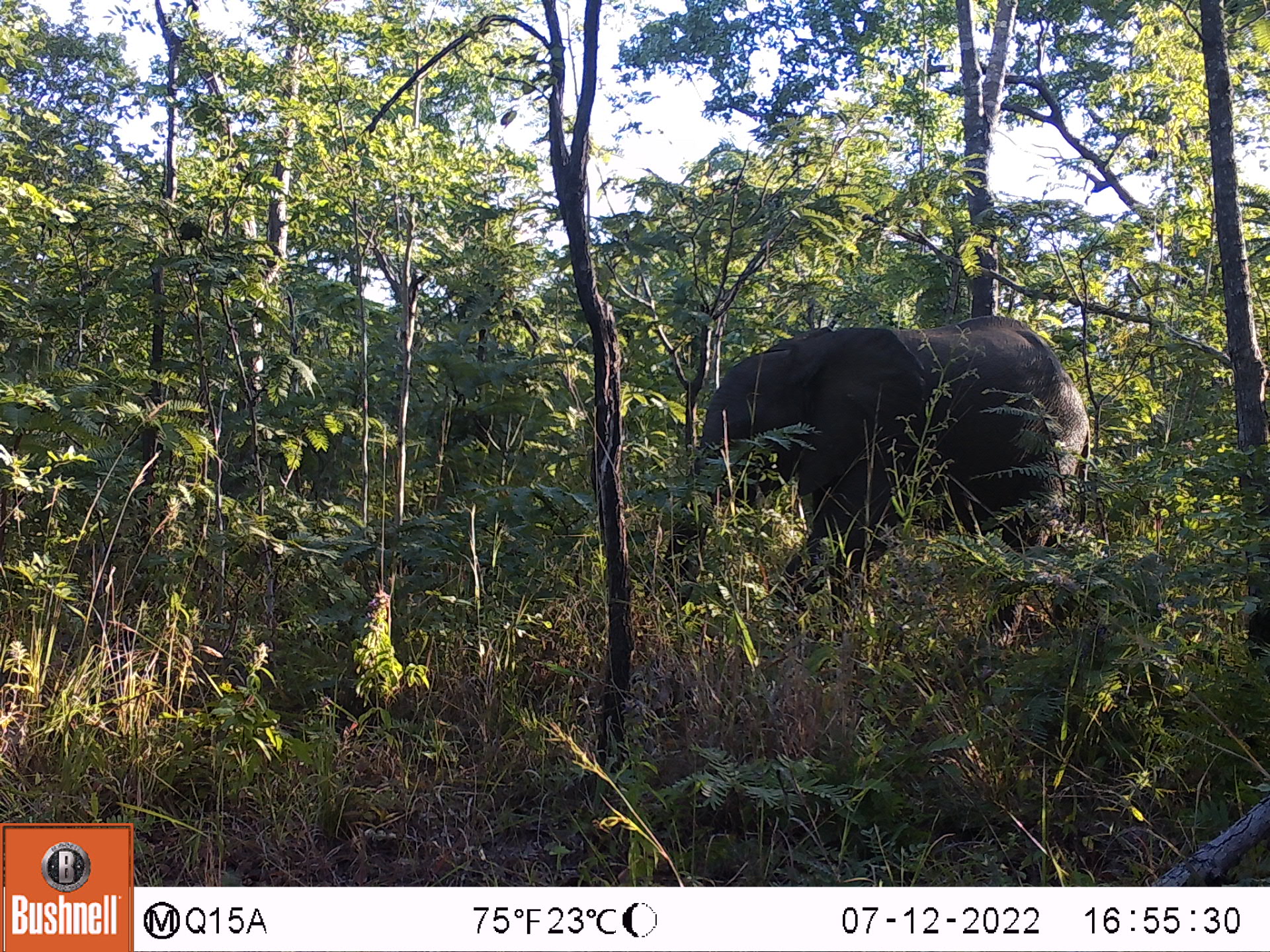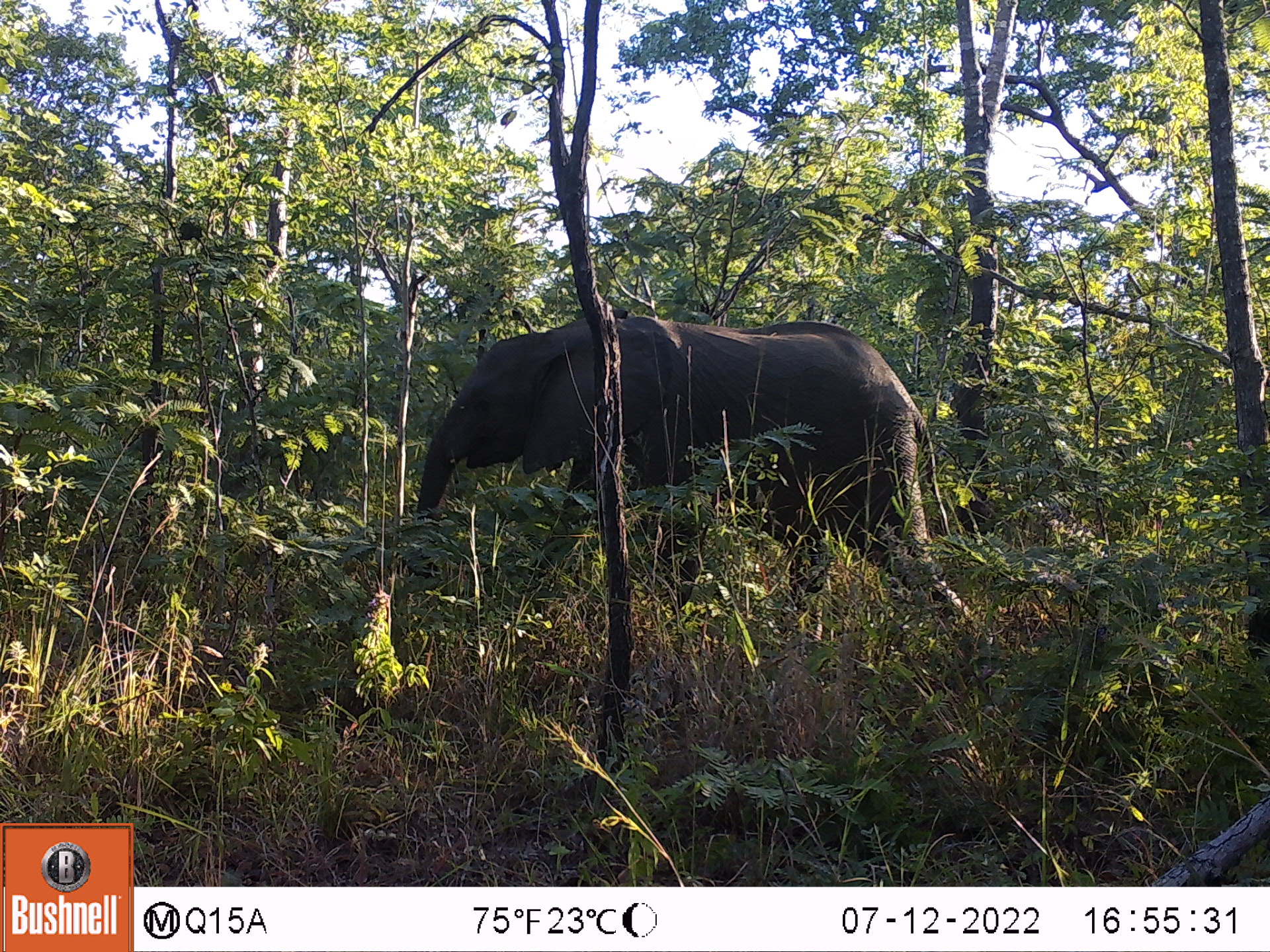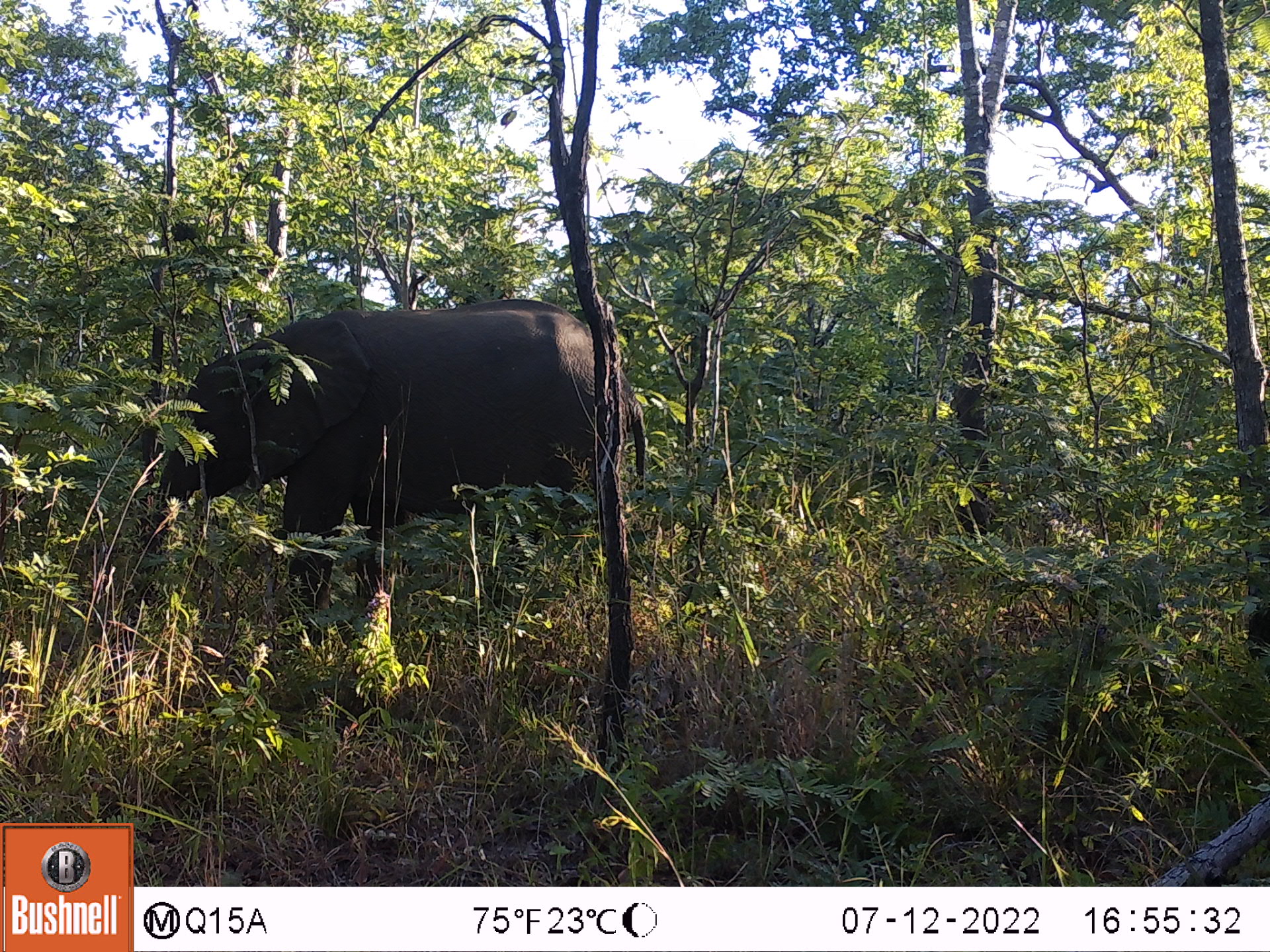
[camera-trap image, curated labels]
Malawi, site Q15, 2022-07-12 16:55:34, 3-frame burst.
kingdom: Animalia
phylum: Chordata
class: Mammalia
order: Proboscidea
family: Elephantidae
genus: Loxodonta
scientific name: Loxodonta africana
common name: african savanna elephant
African savanna elephant (Loxodonta africana), count 1.